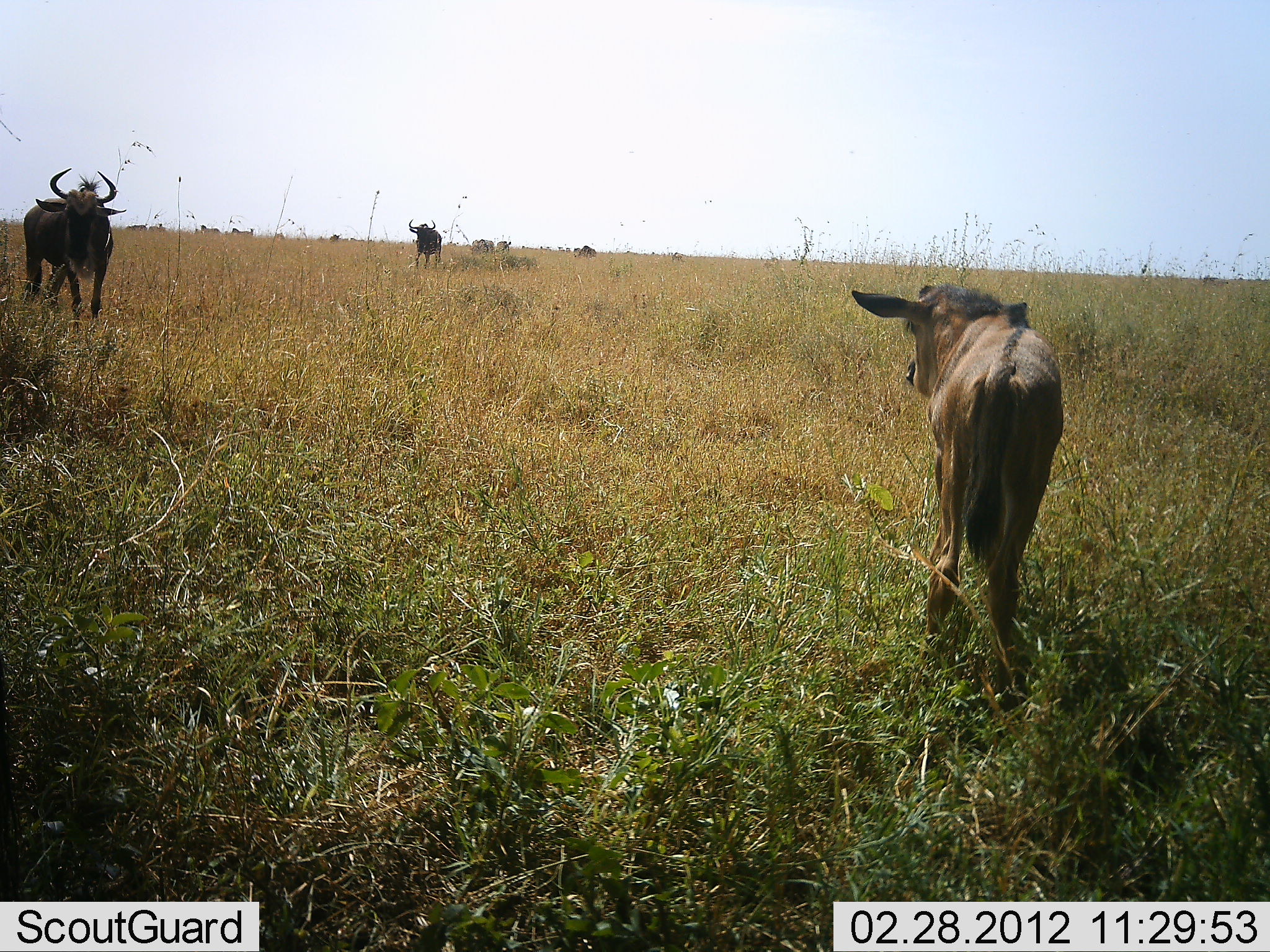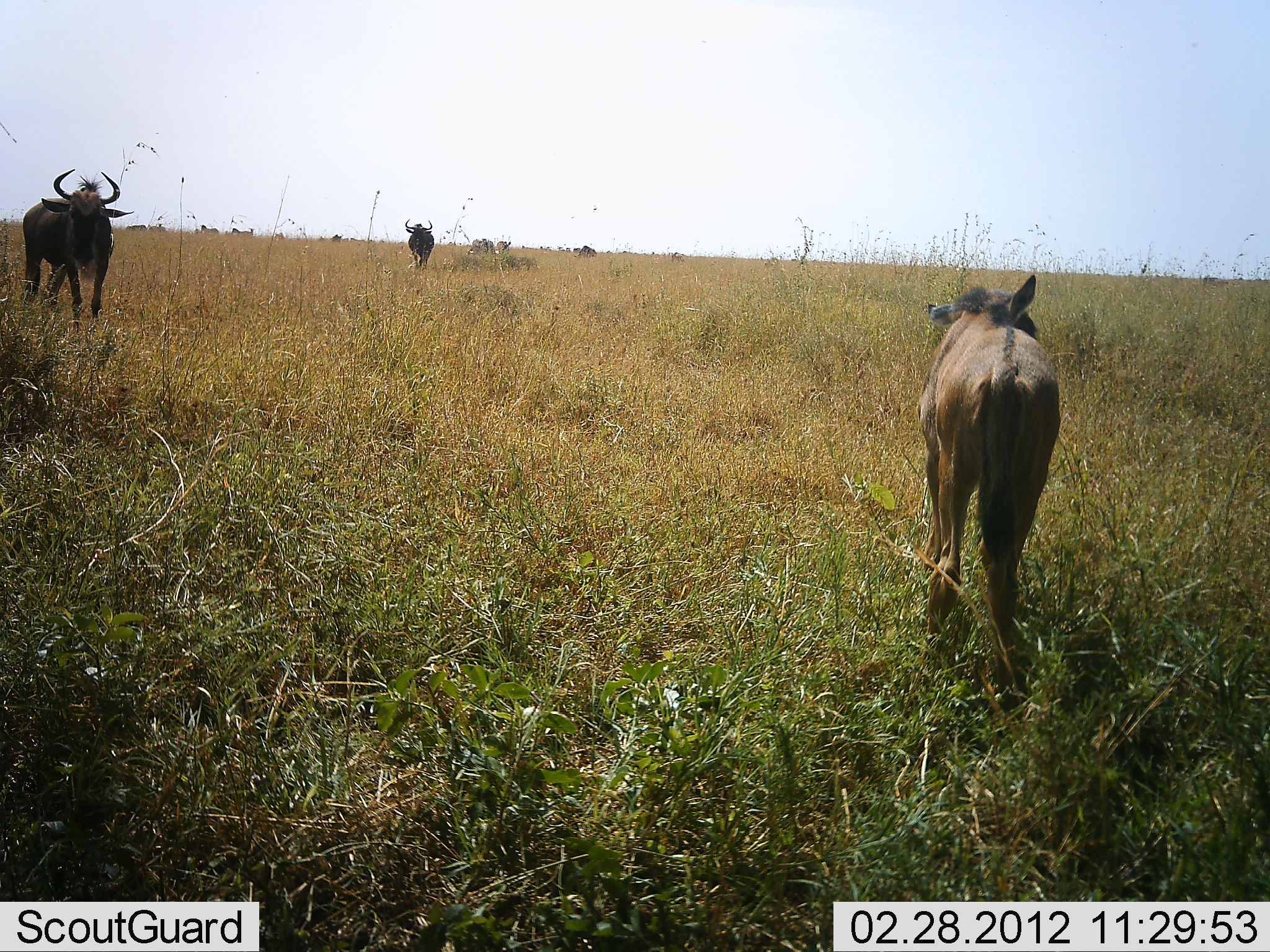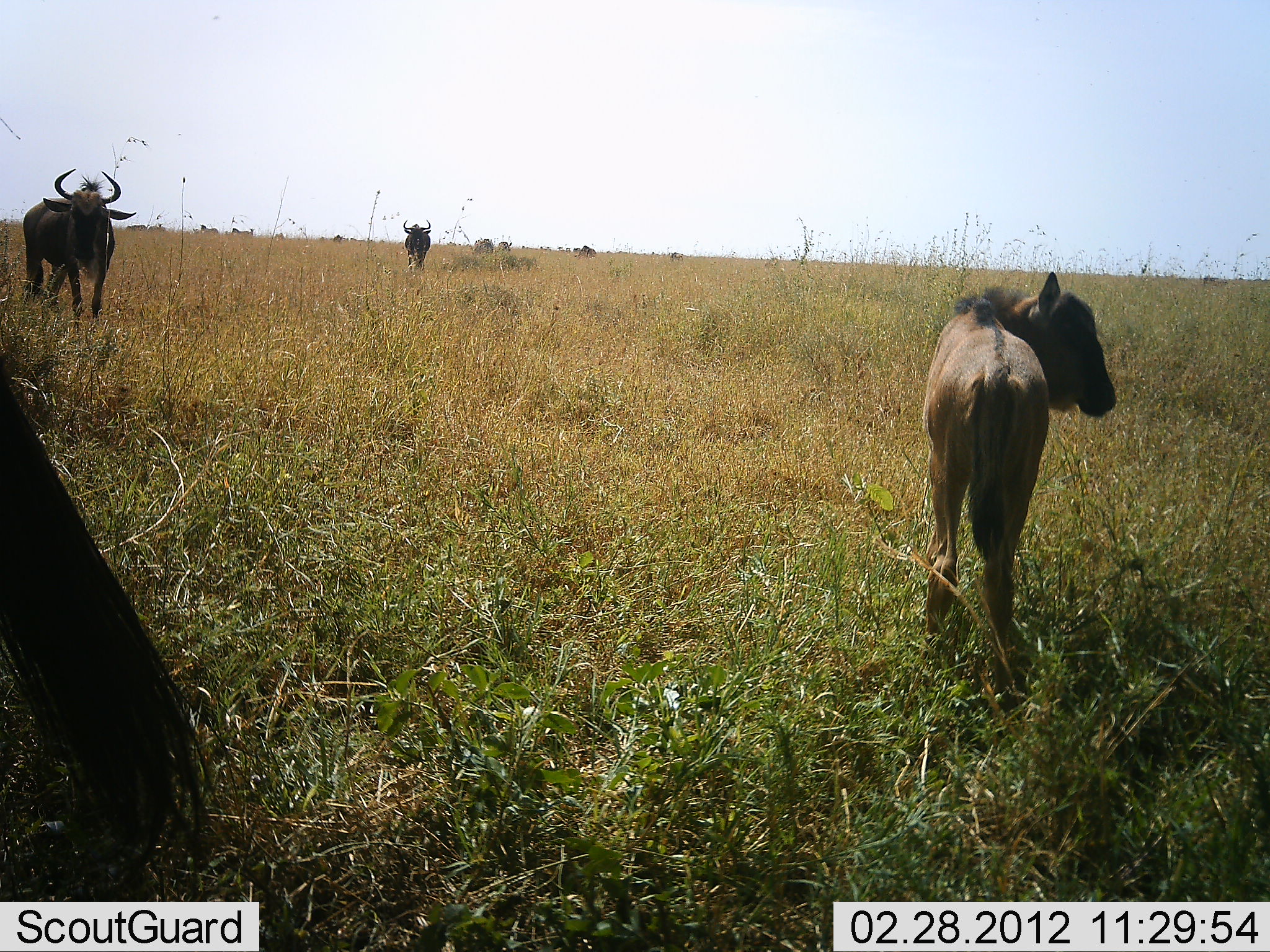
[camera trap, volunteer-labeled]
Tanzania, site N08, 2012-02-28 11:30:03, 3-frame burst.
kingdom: Animalia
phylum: Chordata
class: Mammalia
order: Artiodactyla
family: Bovidae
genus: Connochaetes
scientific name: Connochaetes taurinus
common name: blue wildebeest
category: wildebeest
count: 4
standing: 69%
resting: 0%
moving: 56%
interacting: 0%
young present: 62%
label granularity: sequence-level